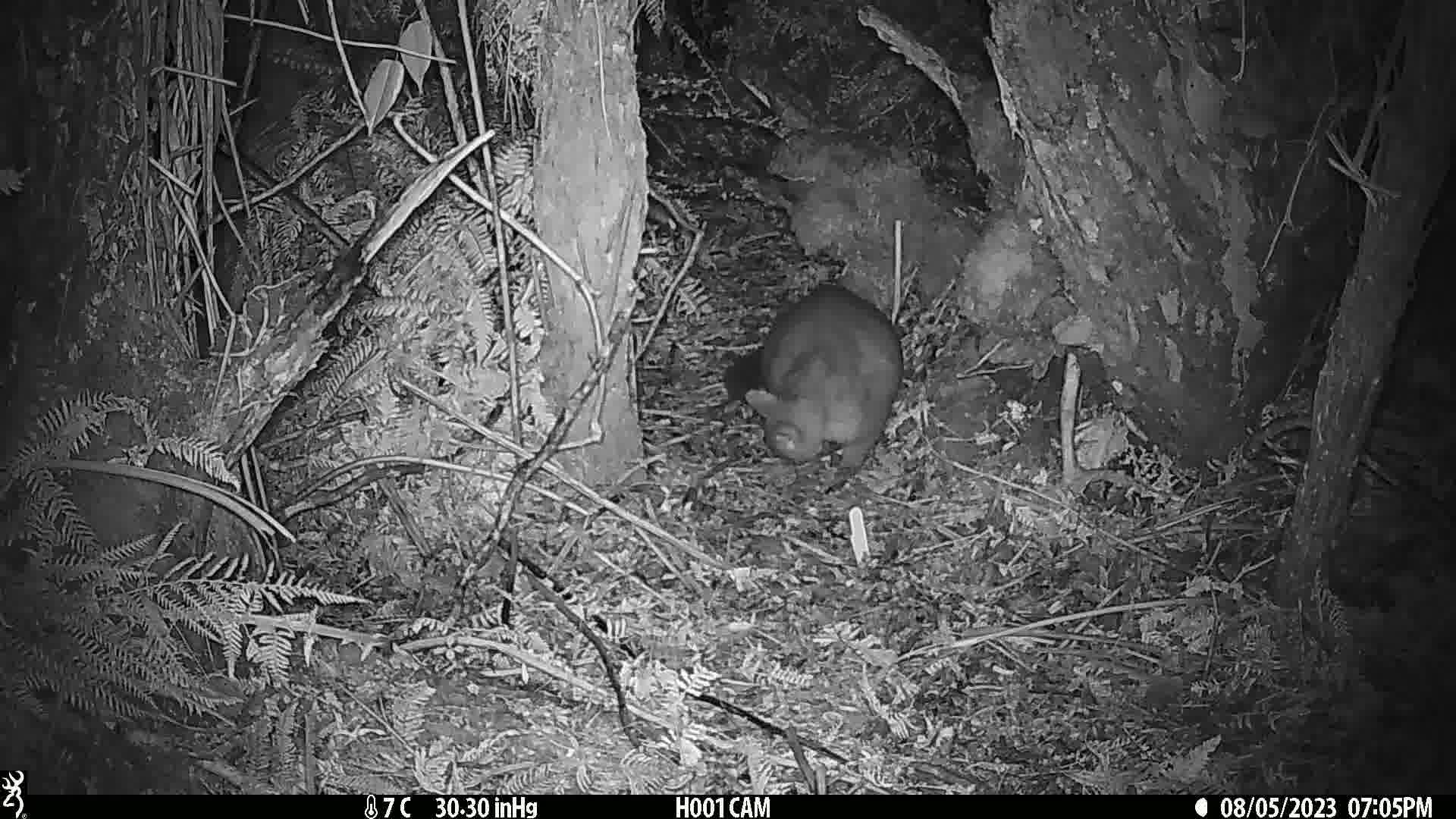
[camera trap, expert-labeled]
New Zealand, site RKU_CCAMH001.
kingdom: Animalia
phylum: Chordata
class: Mammalia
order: Diprotodontia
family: Phalangeridae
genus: Trichosurus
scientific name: Trichosurus vulpecula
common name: common brushtail possum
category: possum